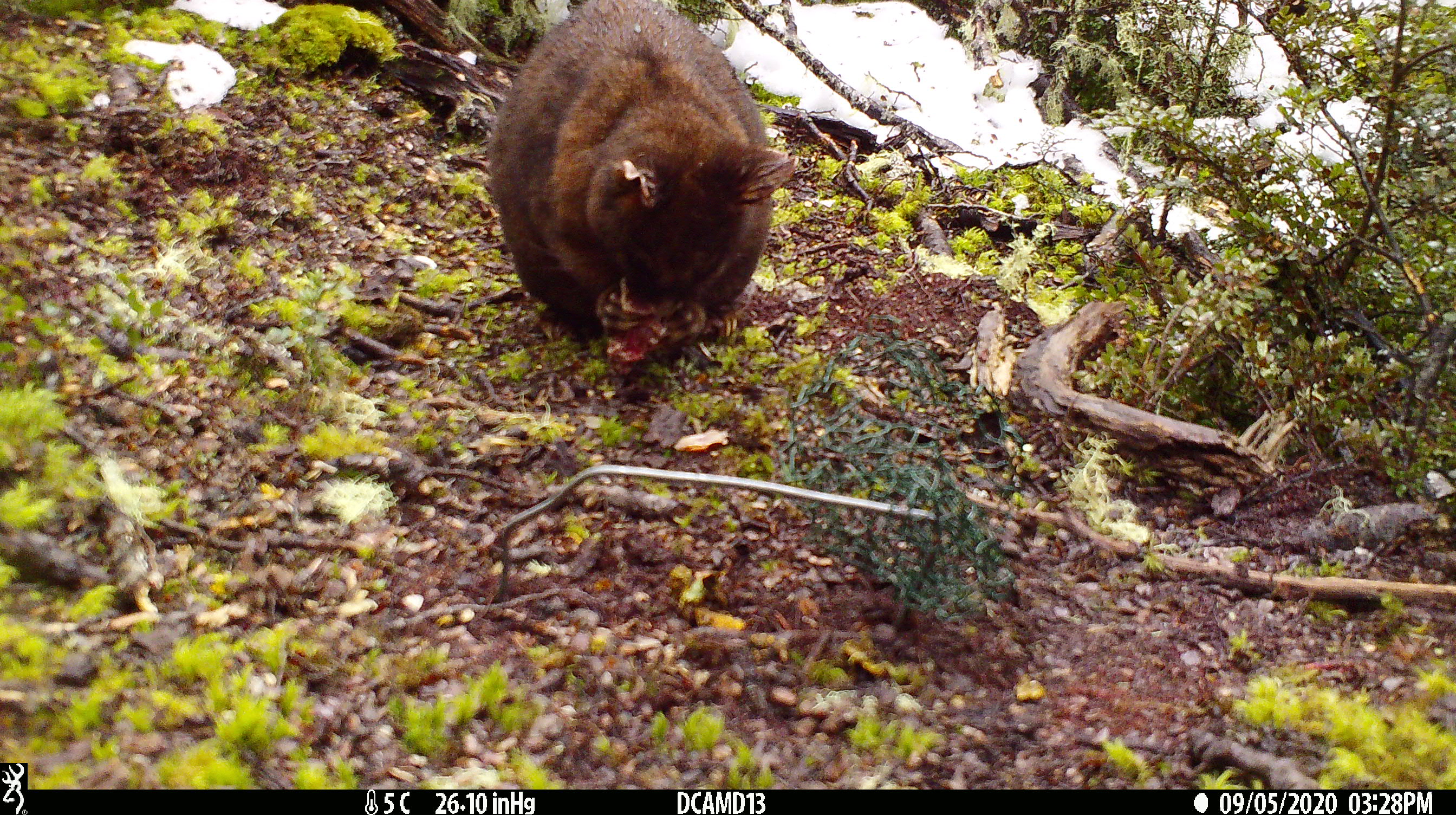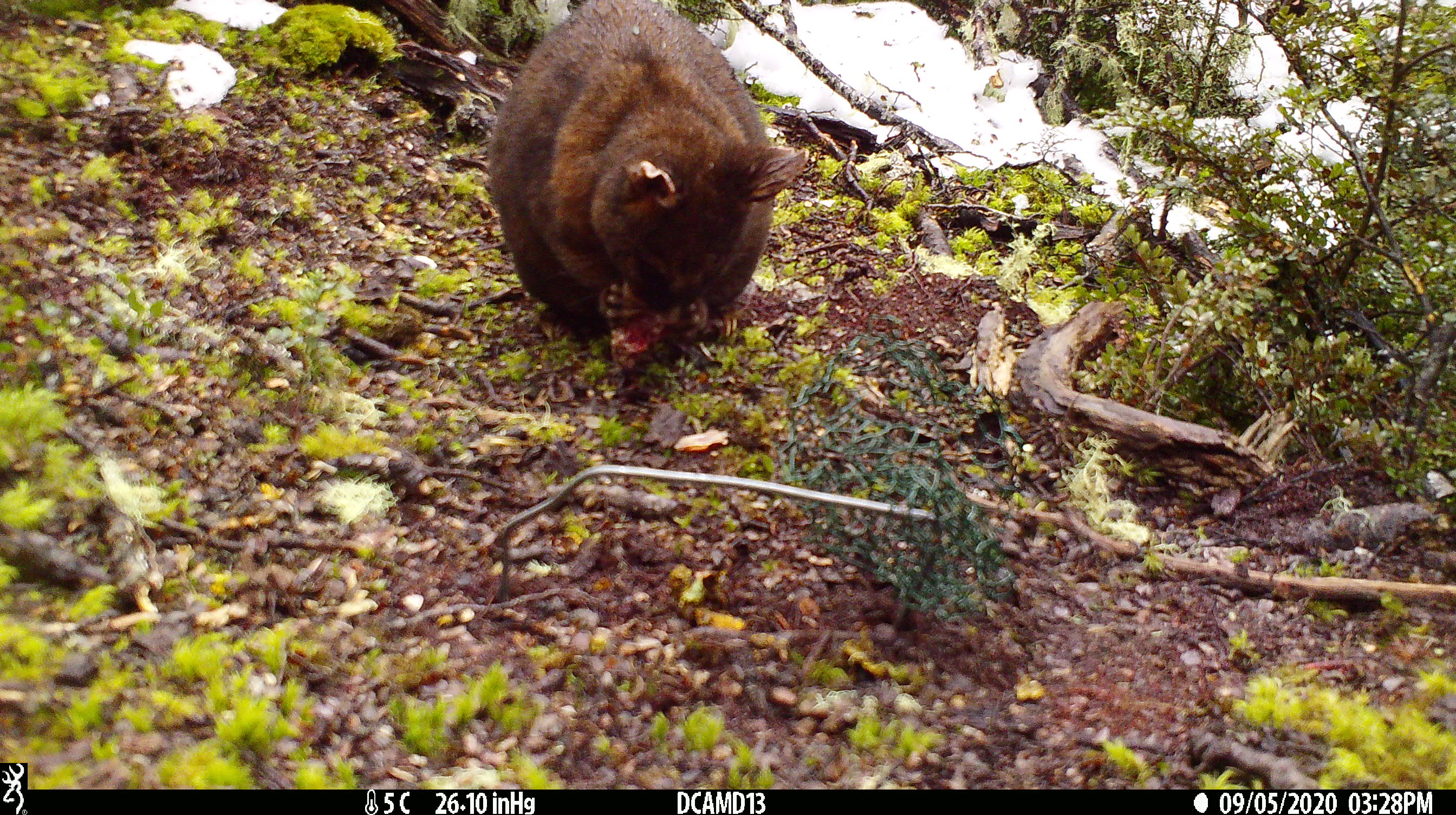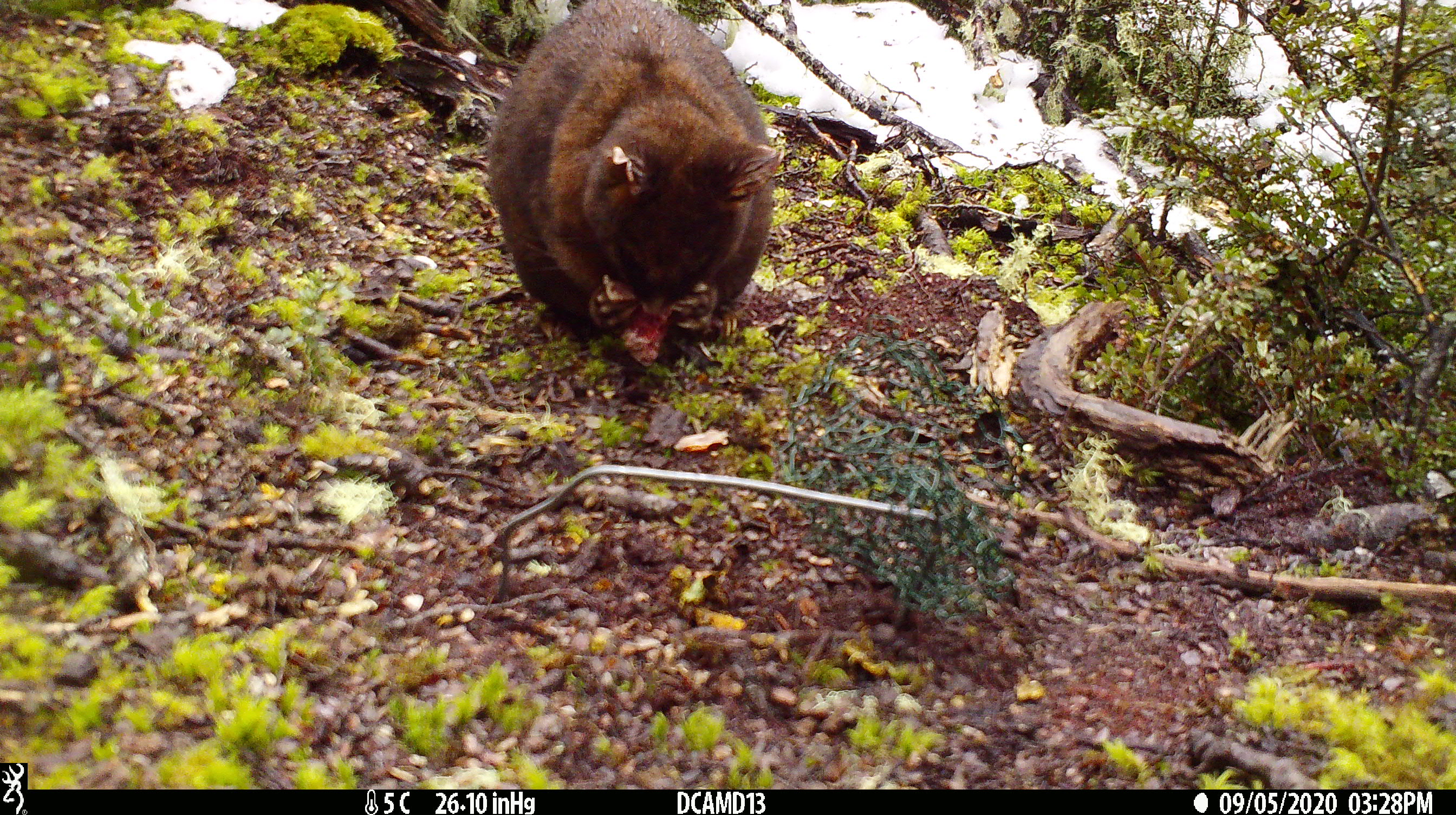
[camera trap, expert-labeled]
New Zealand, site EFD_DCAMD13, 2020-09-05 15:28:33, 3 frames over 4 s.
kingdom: Animalia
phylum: Chordata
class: Mammalia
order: Diprotodontia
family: Phalangeridae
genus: Trichosurus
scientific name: Trichosurus vulpecula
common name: common brushtail possum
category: possum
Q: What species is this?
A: Possum (common brushtail possum) (Trichosurus vulpecula).